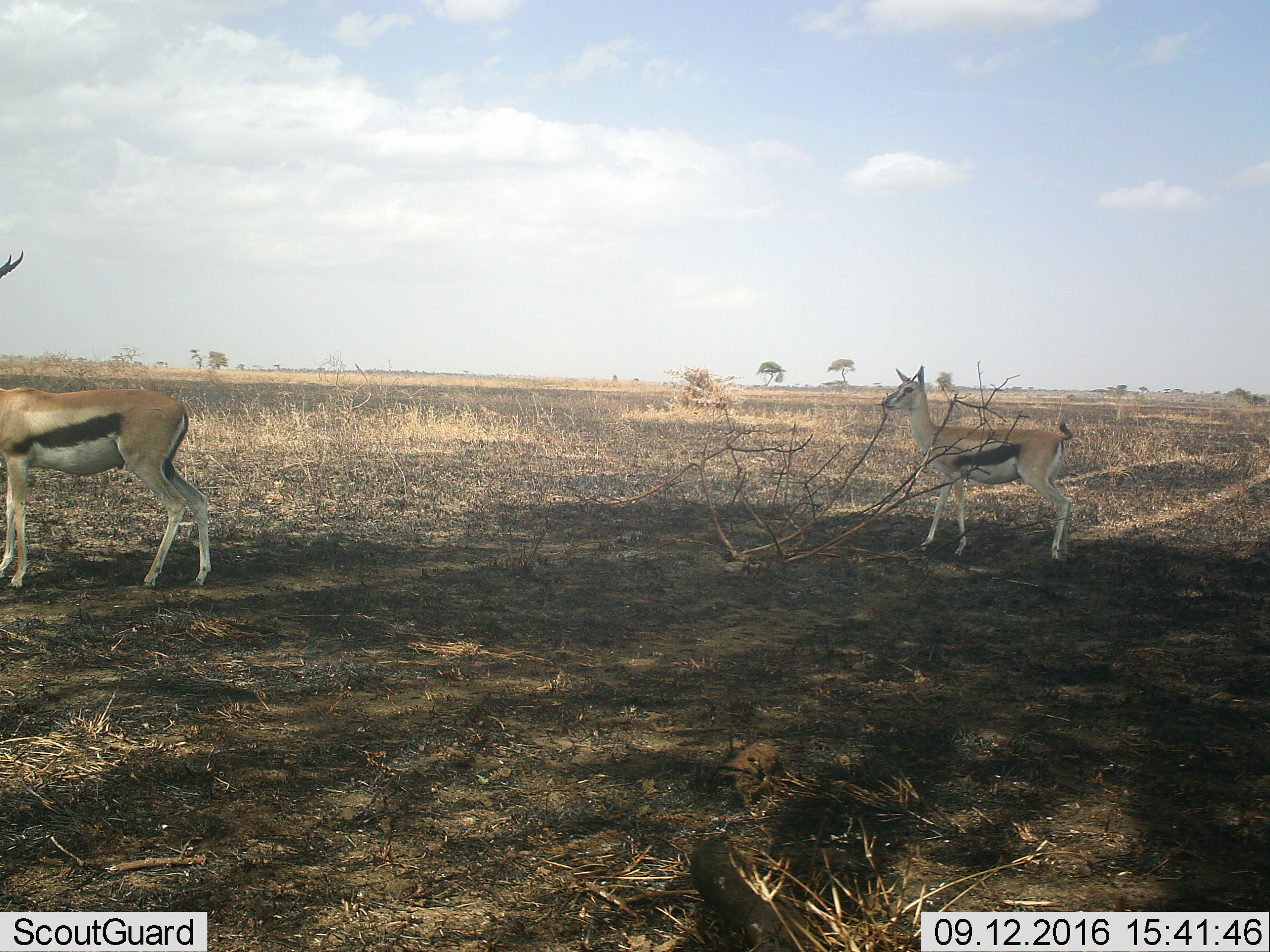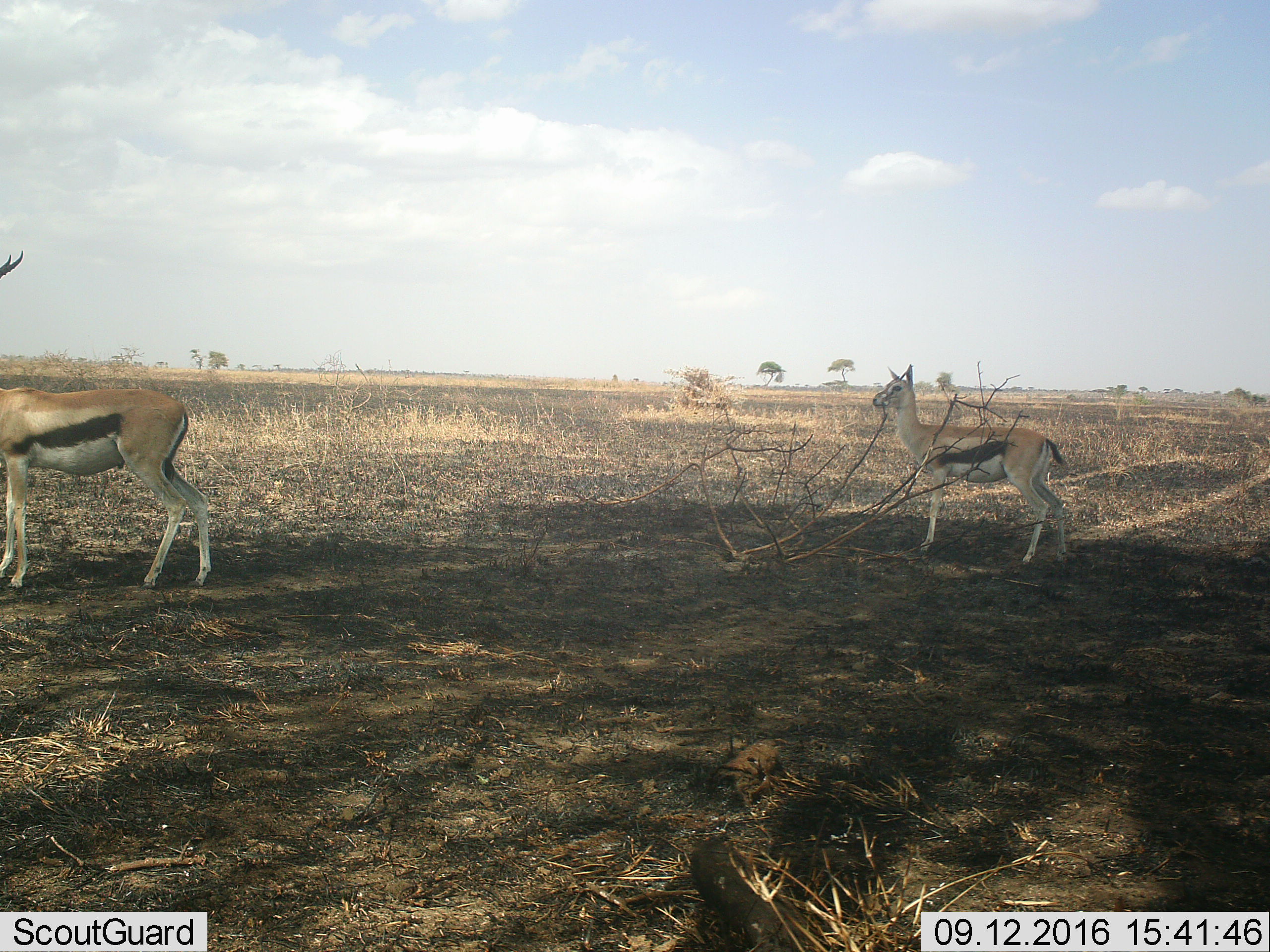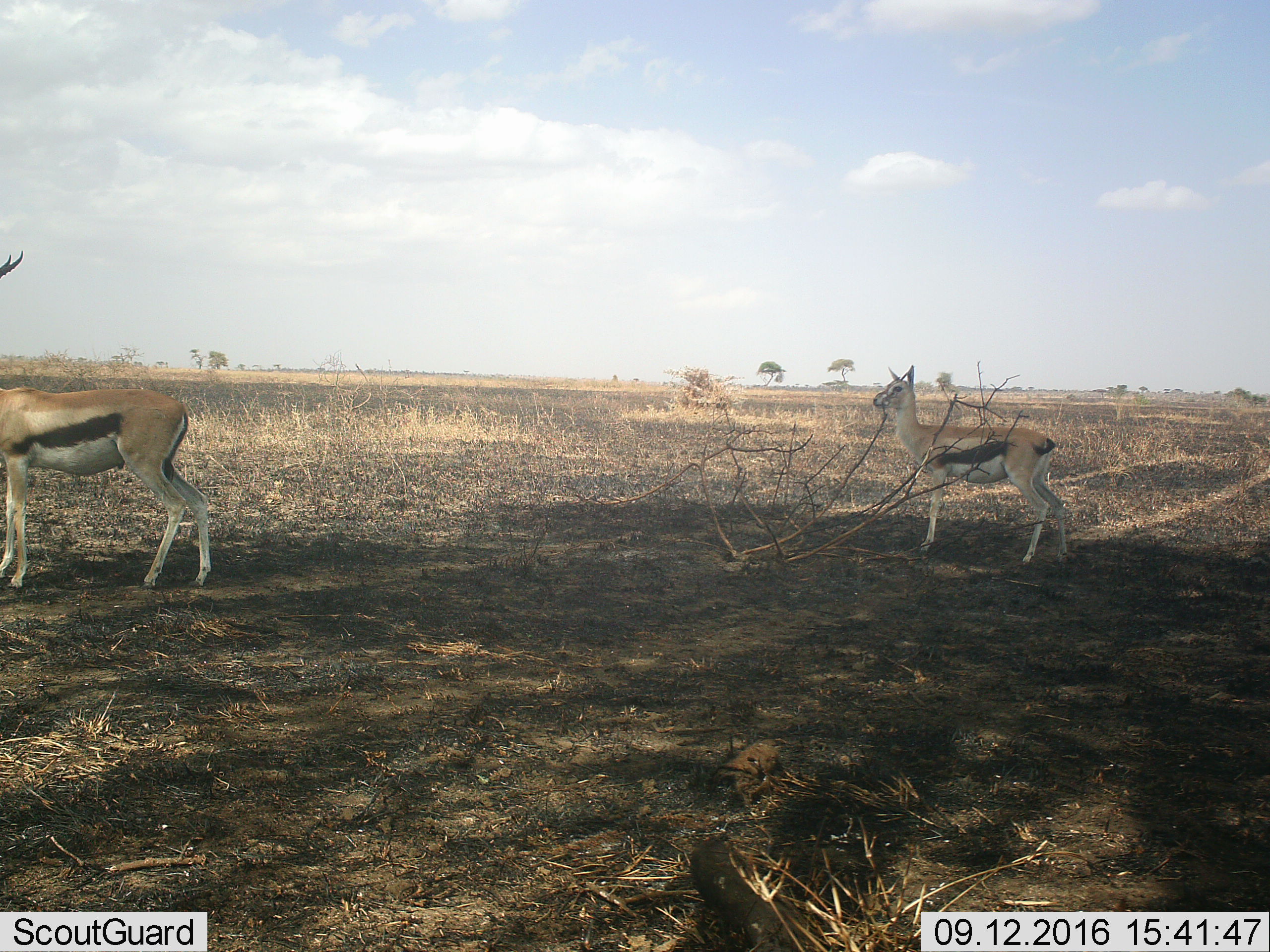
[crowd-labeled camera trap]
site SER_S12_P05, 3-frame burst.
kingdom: Animalia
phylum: Chordata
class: Mammalia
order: Artiodactyla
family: Bovidae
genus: Eudorcas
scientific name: Eudorcas thomsonii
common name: thomson's gazelle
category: gazellethomsons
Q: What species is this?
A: Gazellethomsons (thomson's gazelle) (Eudorcas thomsonii).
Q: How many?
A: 2.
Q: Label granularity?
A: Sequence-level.